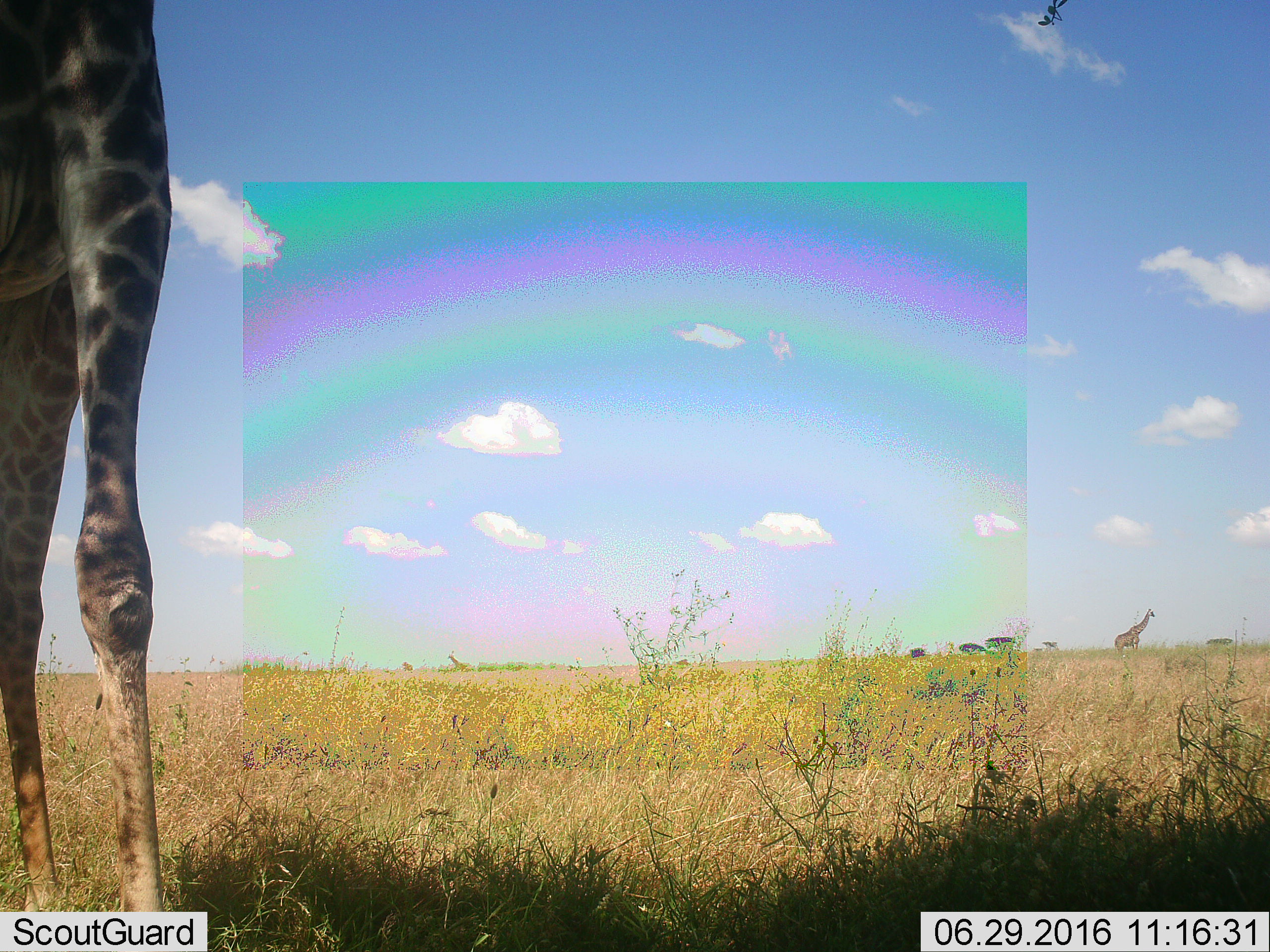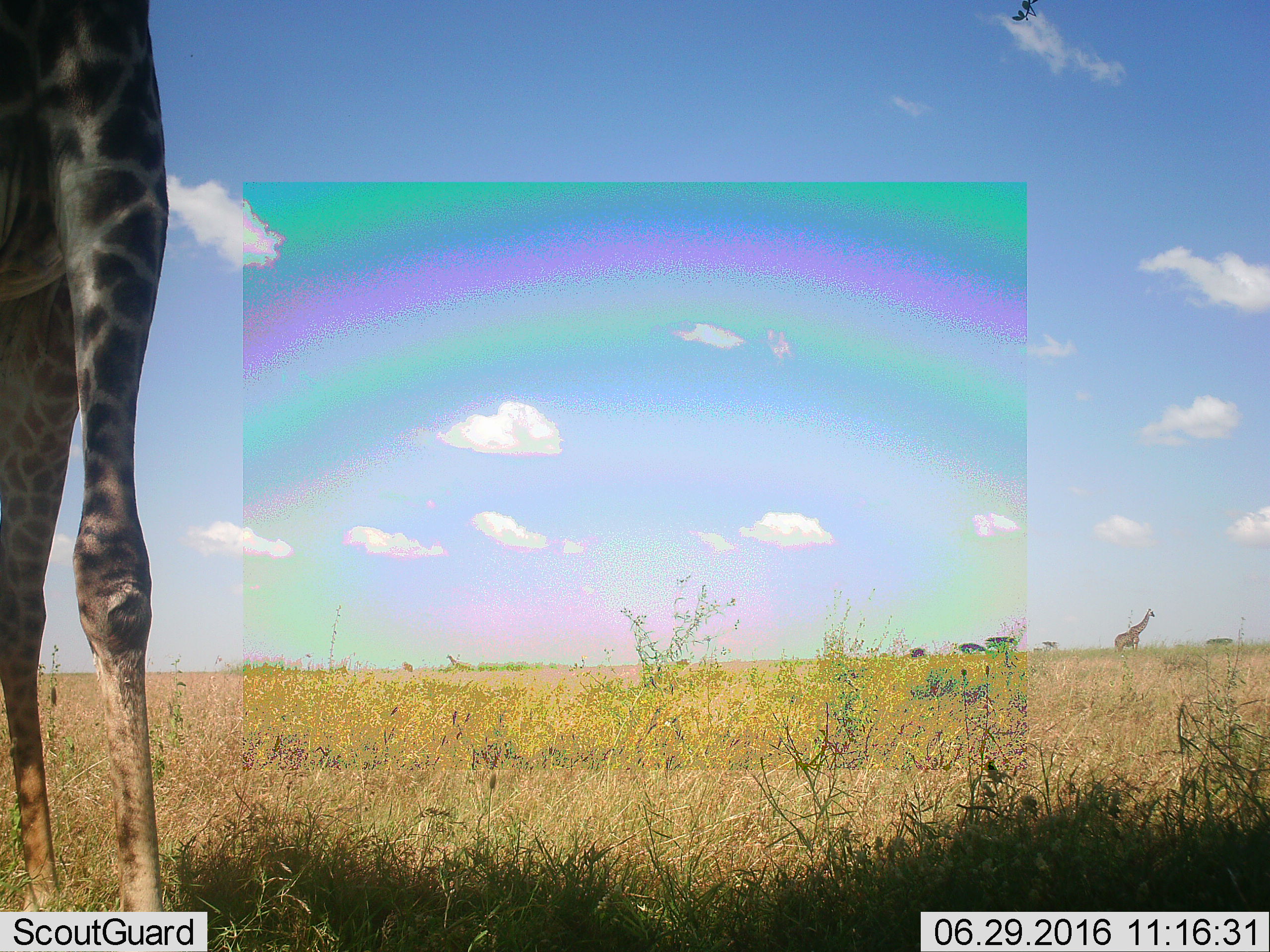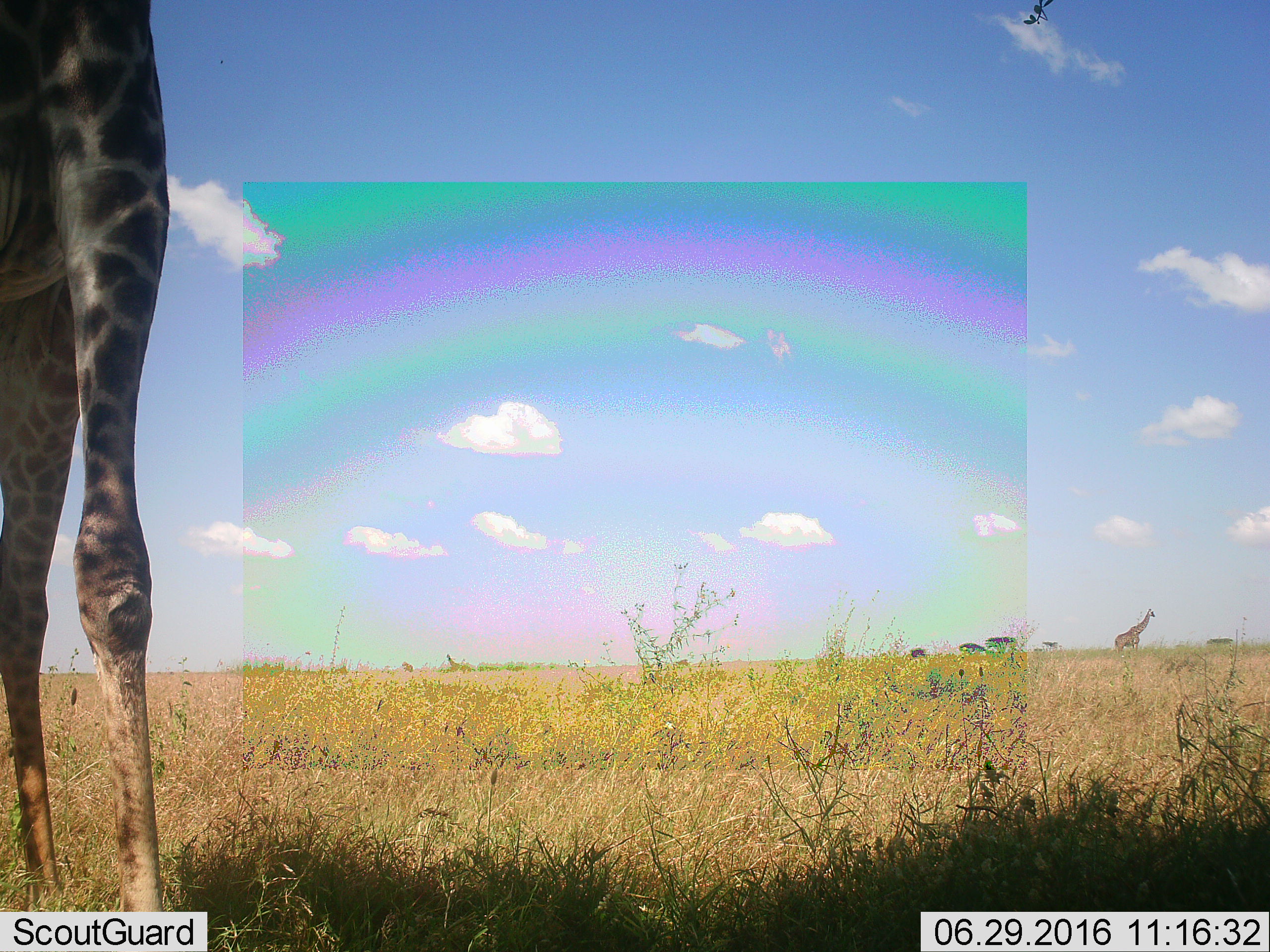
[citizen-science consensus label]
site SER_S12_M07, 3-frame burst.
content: unidentified animal